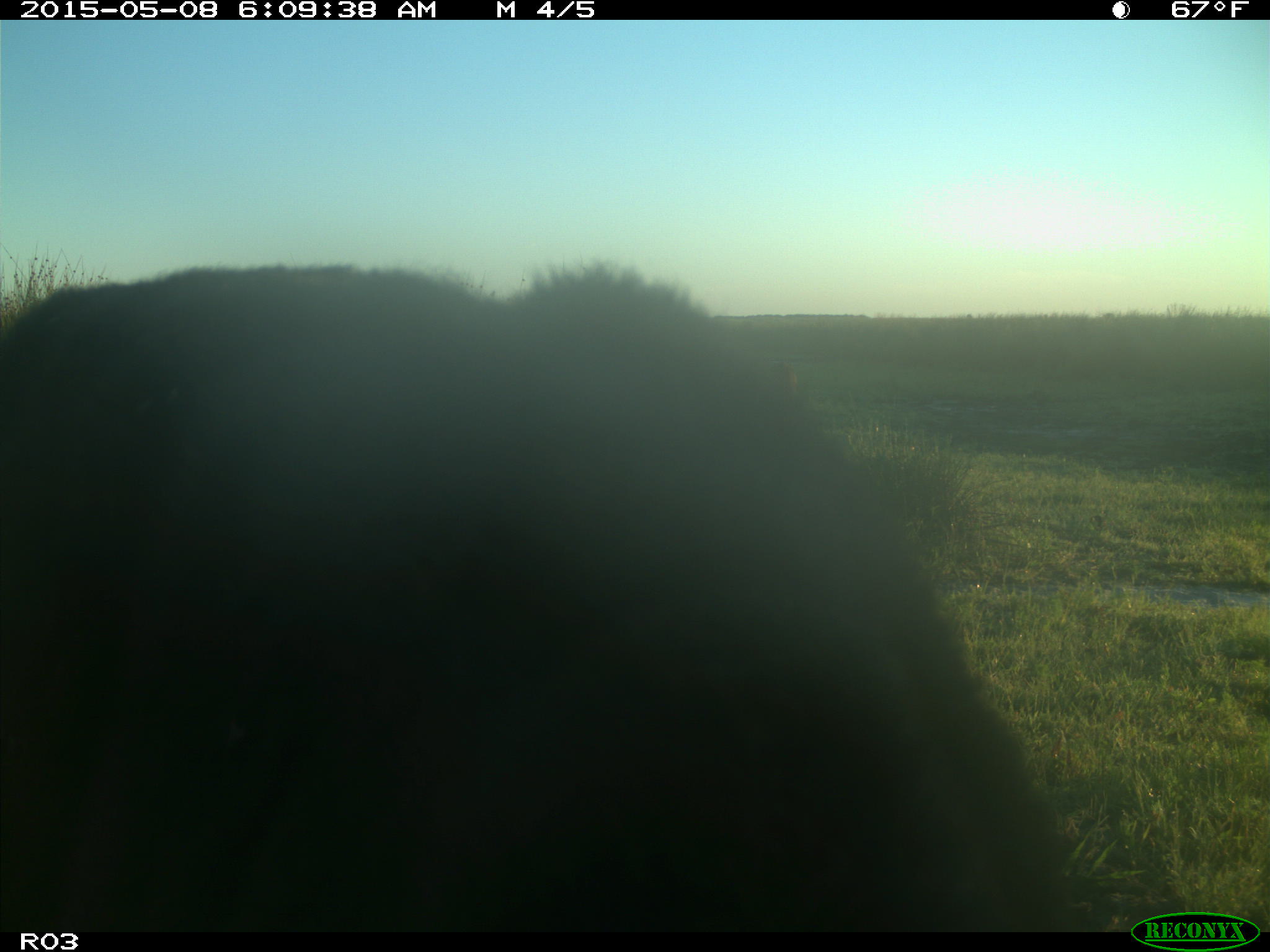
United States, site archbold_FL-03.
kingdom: Animalia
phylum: Chordata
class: Mammalia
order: Artiodactyla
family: Bovidae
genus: Bos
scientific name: Bos taurus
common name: domestic cow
Bos taurus (domestic cow).